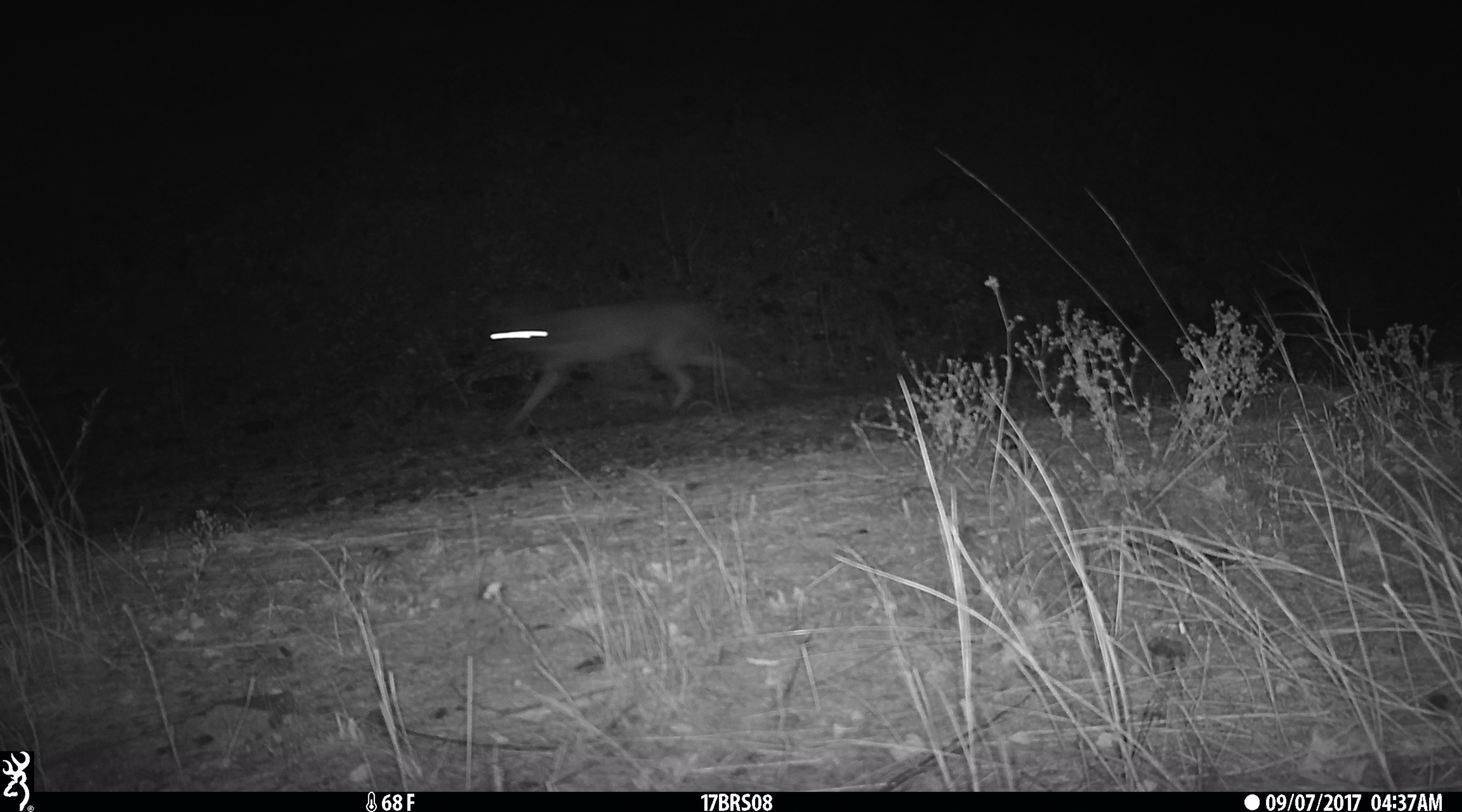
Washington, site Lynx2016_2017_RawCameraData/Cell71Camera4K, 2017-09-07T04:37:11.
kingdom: Animalia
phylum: Chordata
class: Mammalia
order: Carnivora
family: Canidae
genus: Canis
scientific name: Canis latrans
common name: coyote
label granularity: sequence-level